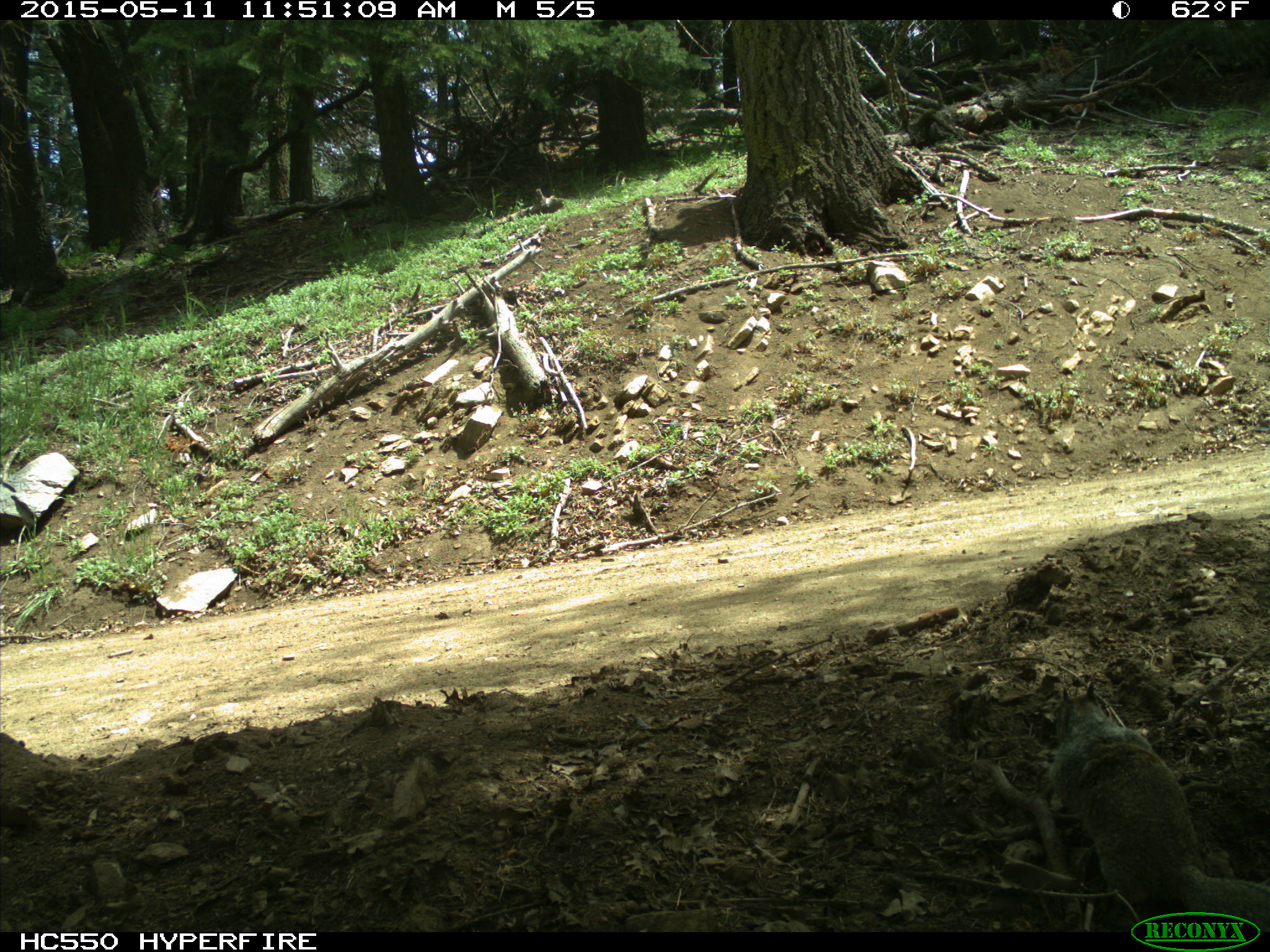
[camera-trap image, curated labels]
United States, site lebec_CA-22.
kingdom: Animalia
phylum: Chordata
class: Mammalia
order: Rodentia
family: Sciuridae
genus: Otospermophilus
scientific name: Otospermophilus beecheyi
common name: california ground squirrel